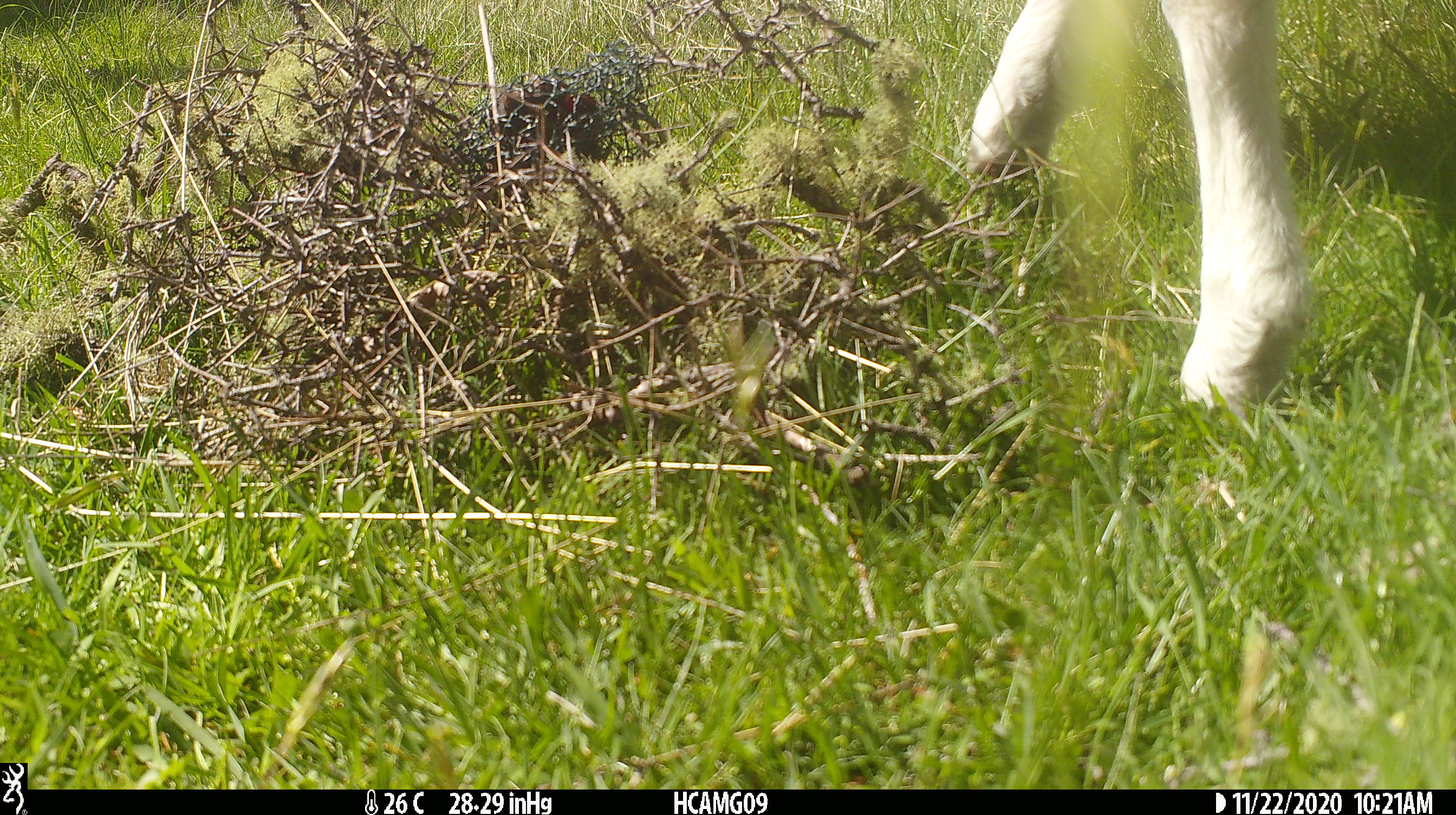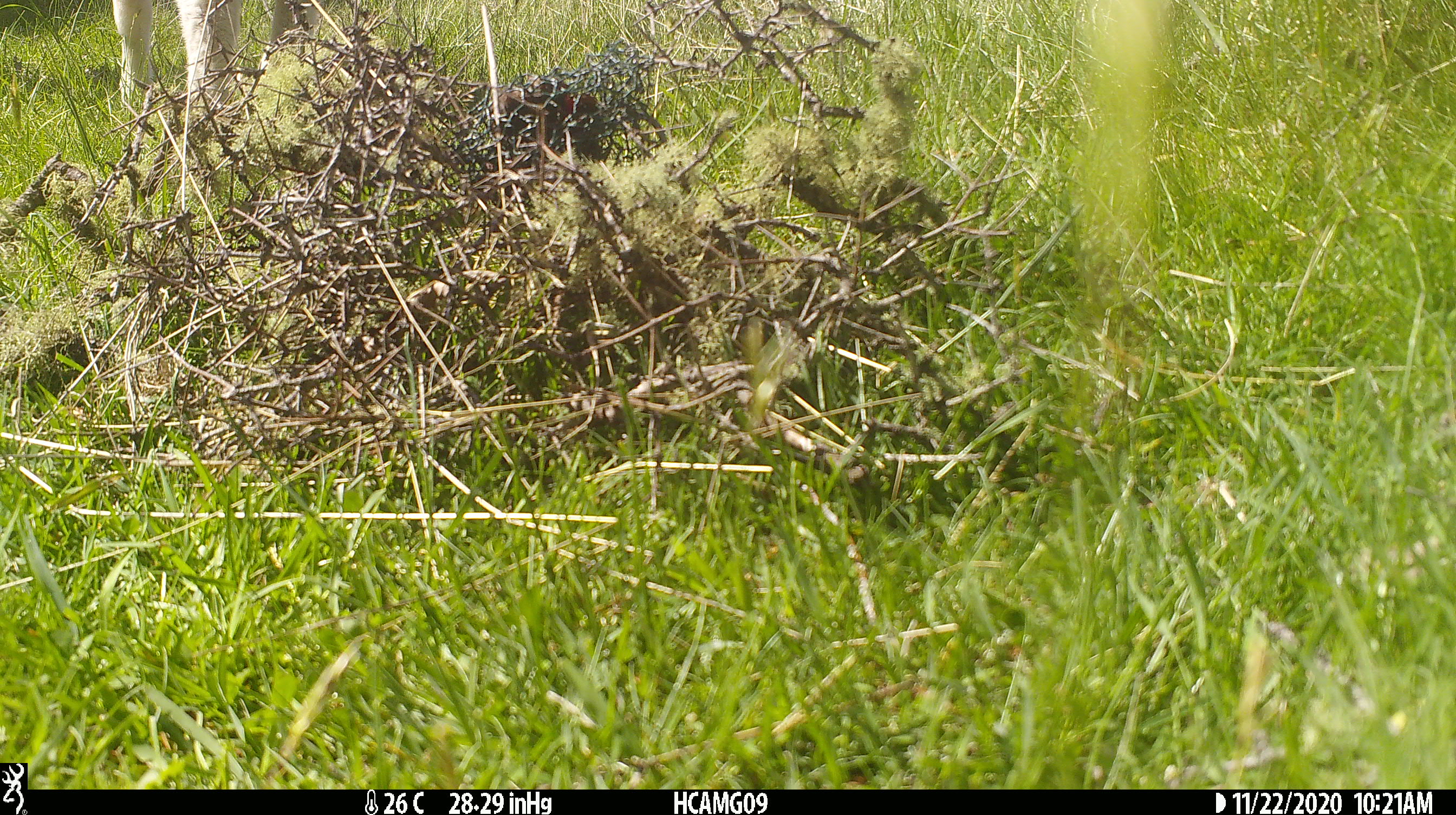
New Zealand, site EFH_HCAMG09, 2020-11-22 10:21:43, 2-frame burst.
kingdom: Animalia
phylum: Chordata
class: Mammalia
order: Artiodactyla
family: Bovidae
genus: Ovis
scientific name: Ovis aries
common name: domestic sheep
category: sheep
Sheep (domestic sheep) (Ovis aries).